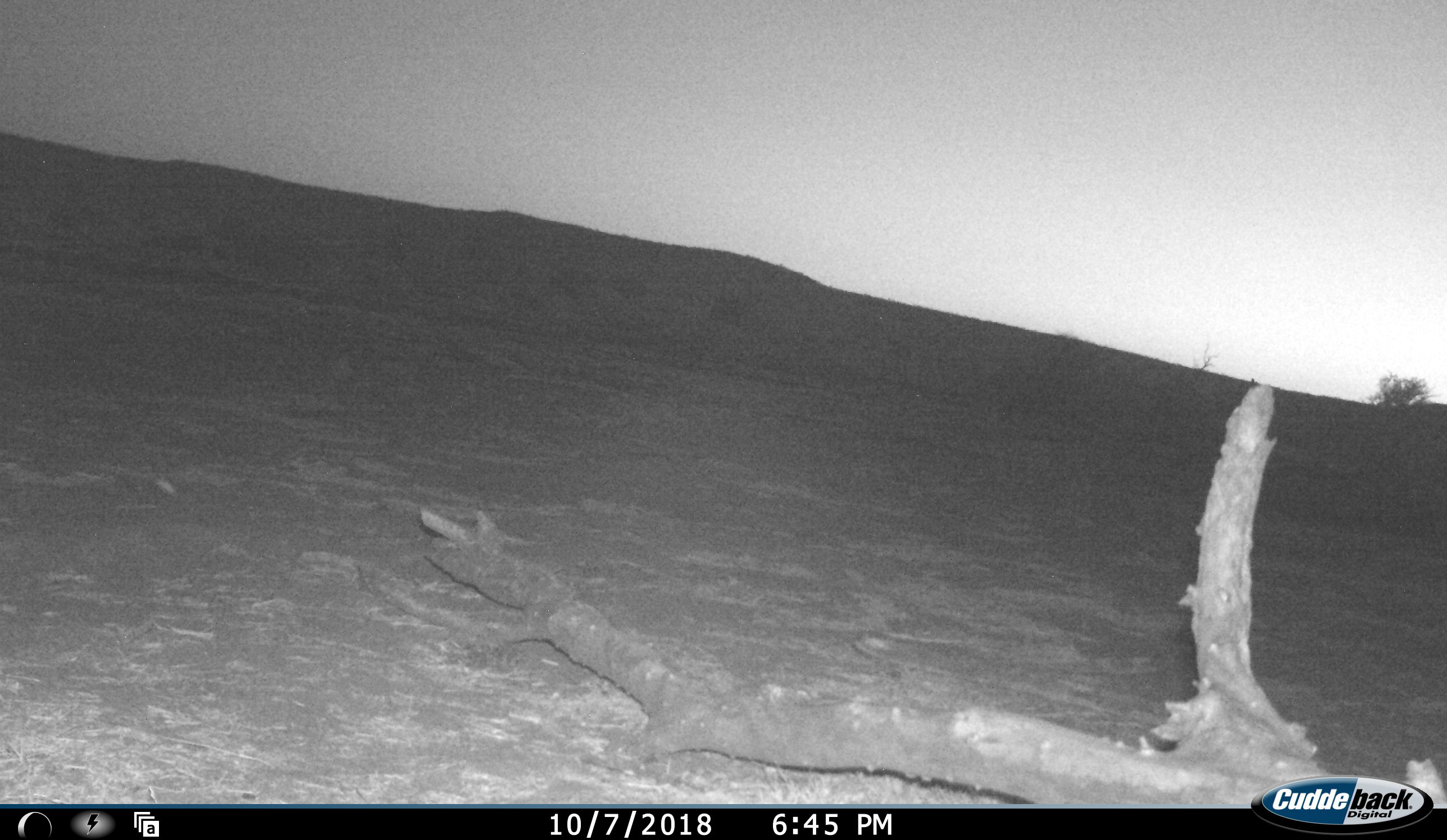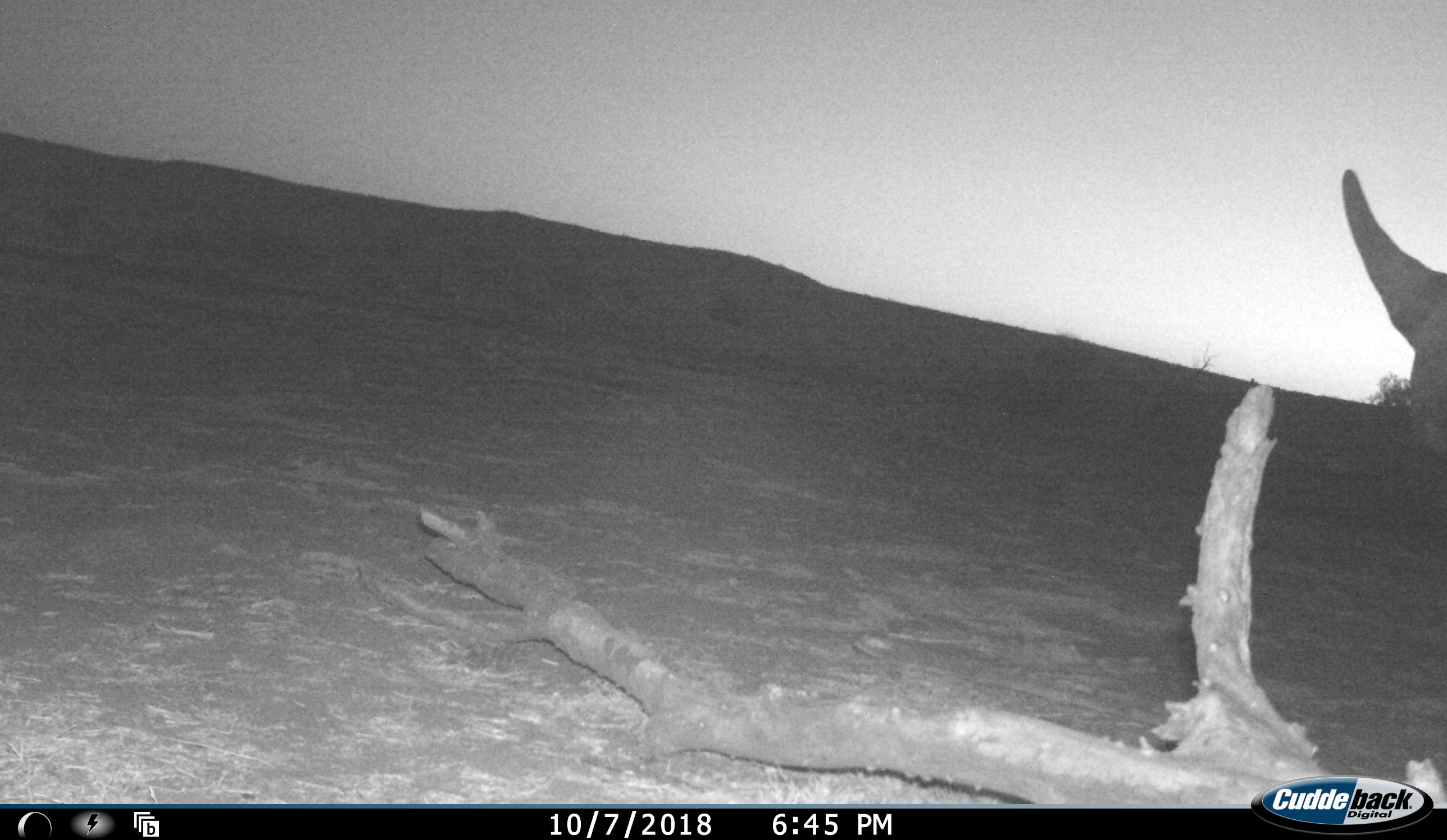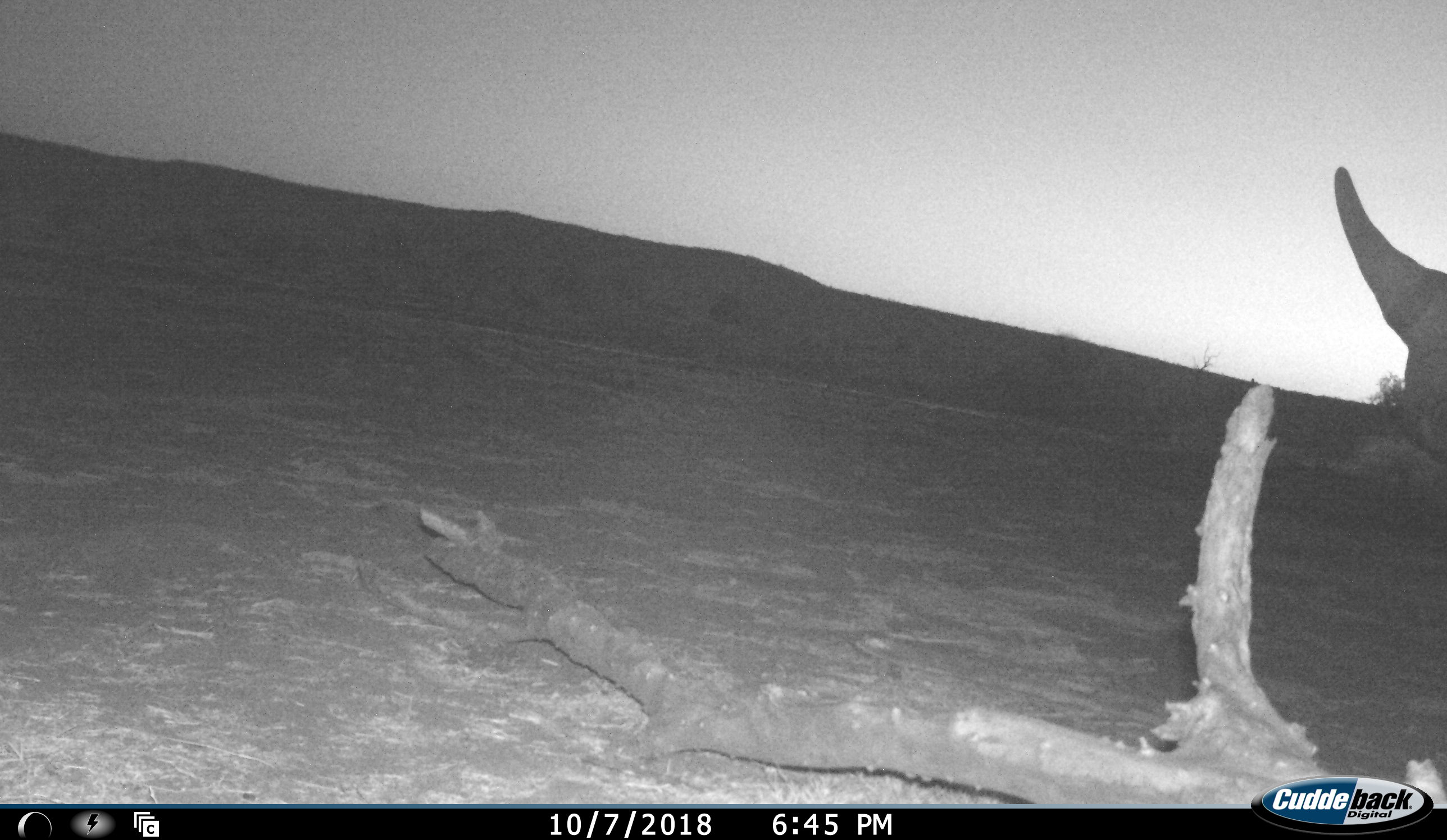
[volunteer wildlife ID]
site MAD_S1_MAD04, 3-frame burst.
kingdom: Animalia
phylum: Chordata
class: Mammalia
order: Perissodactyla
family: Rhinocerotidae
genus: Ceratotherium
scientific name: Ceratotherium simum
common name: white rhinoceros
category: rhinoceroswhite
Rhinoceroswhite (white rhinoceros) (Ceratotherium simum), count 1. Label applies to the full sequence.